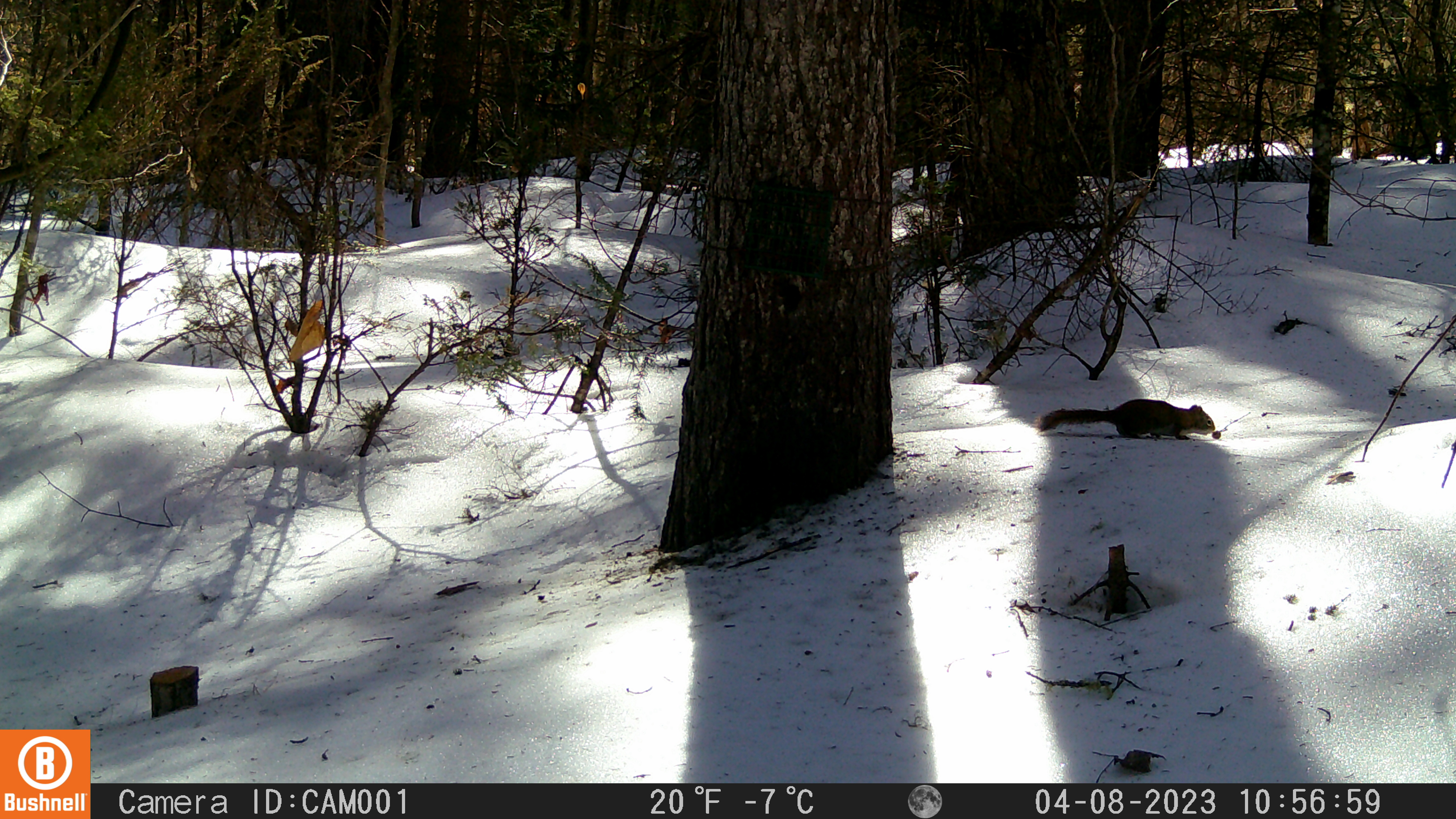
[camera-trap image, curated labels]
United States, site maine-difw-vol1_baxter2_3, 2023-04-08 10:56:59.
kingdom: Animalia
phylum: Chordata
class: Mammalia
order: Rodentia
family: Sciuridae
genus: Tamiasciurus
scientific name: Tamiasciurus hudsonicus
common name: red squirrel